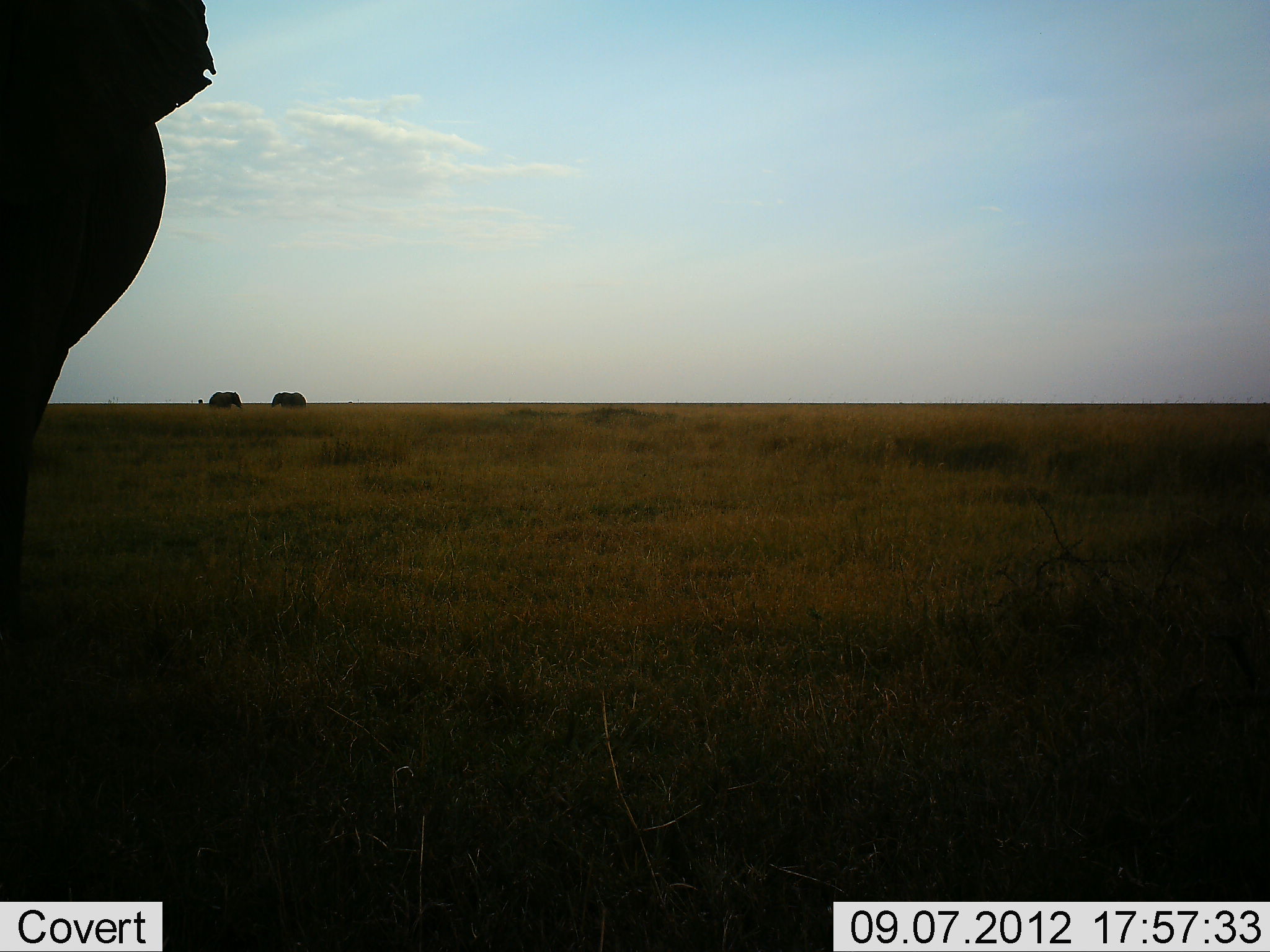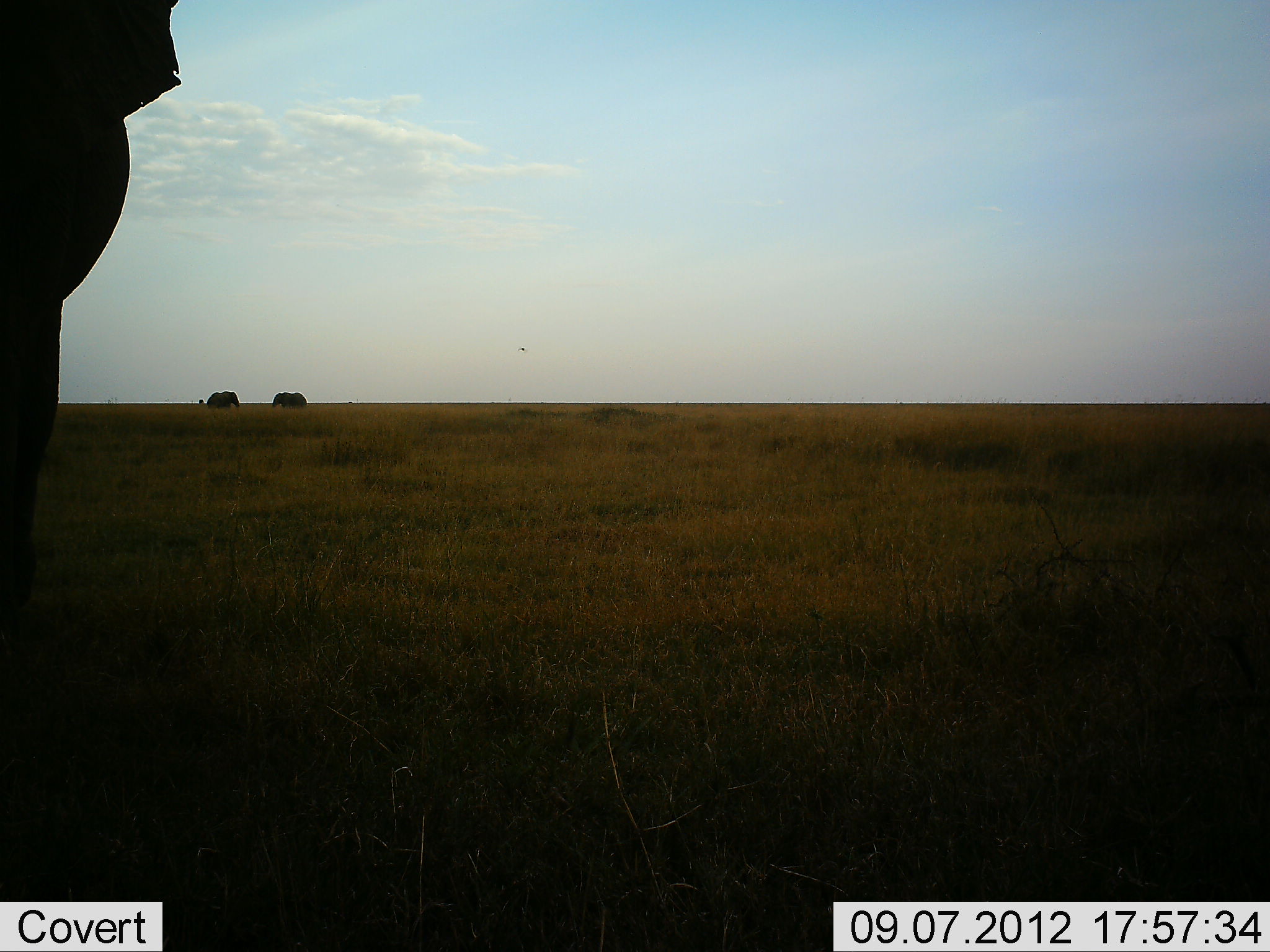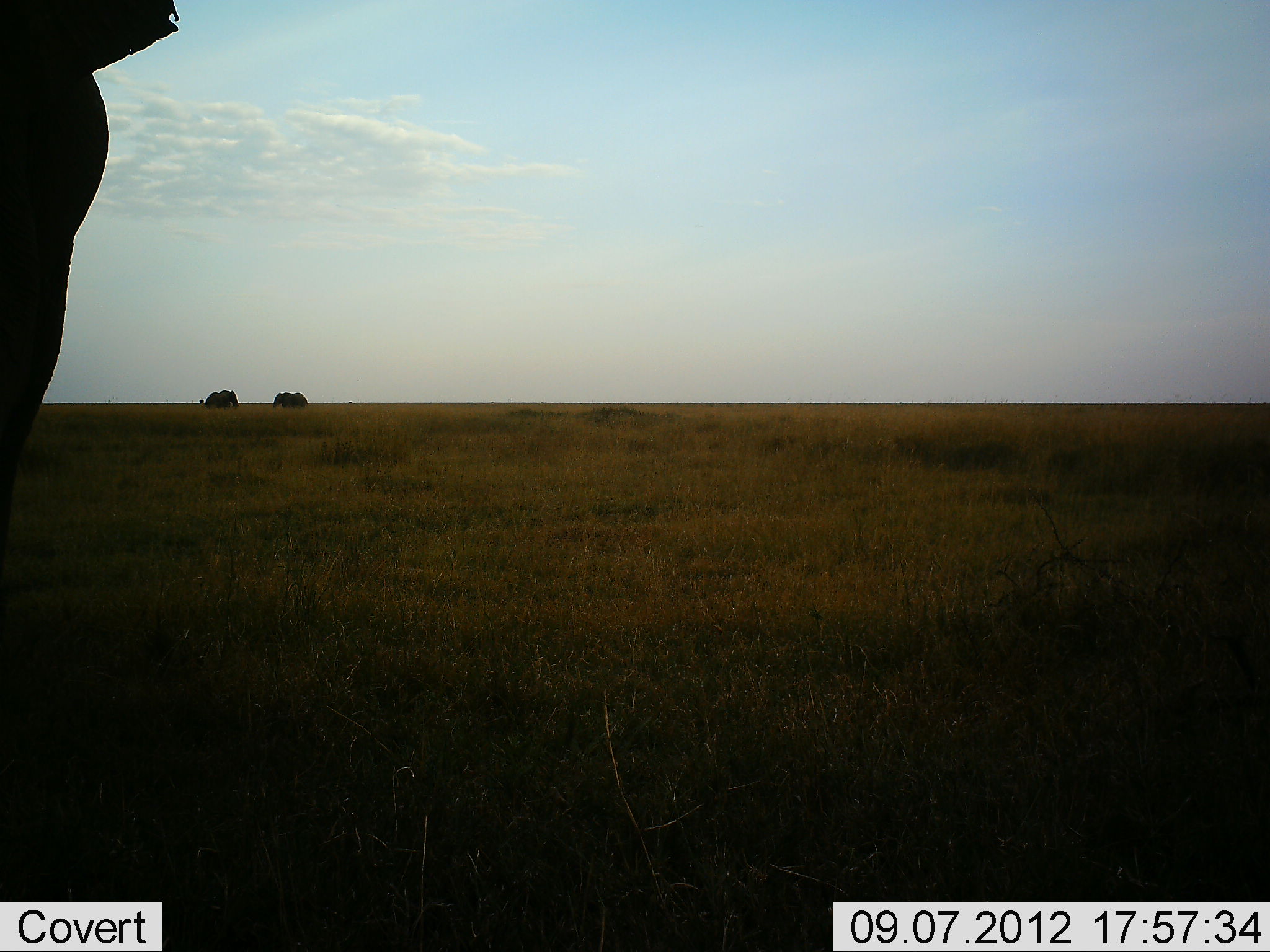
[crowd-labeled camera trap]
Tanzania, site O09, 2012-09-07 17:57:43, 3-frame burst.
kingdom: Animalia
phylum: Chordata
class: Mammalia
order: Proboscidea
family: Elephantidae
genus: Loxodonta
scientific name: Loxodonta africana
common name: african bush elephant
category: elephant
Elephant (african bush elephant) (Loxodonta africana), count 3. Behavior (volunteer vote fractions): standing 70%, resting 0%, moving 30%, interacting 0%. Young present (vote fraction): 0%. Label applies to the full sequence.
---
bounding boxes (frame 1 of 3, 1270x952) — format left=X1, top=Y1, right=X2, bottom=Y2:
animal: left=1, top=0, right=219, bottom=643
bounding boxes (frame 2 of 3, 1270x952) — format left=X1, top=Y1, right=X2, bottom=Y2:
animal: left=0, top=0, right=184, bottom=677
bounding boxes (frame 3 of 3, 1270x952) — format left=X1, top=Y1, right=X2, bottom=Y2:
animal: left=0, top=0, right=179, bottom=561